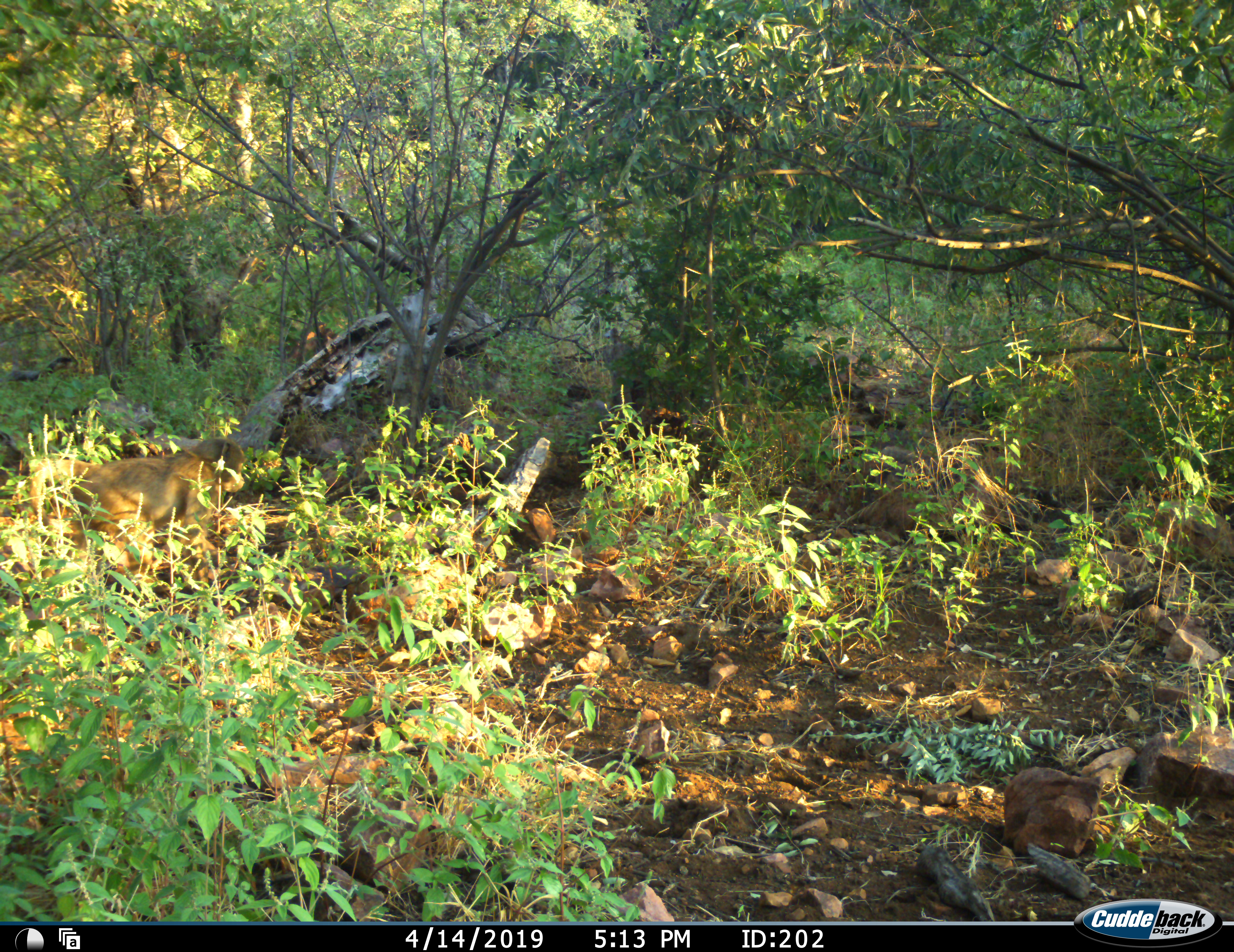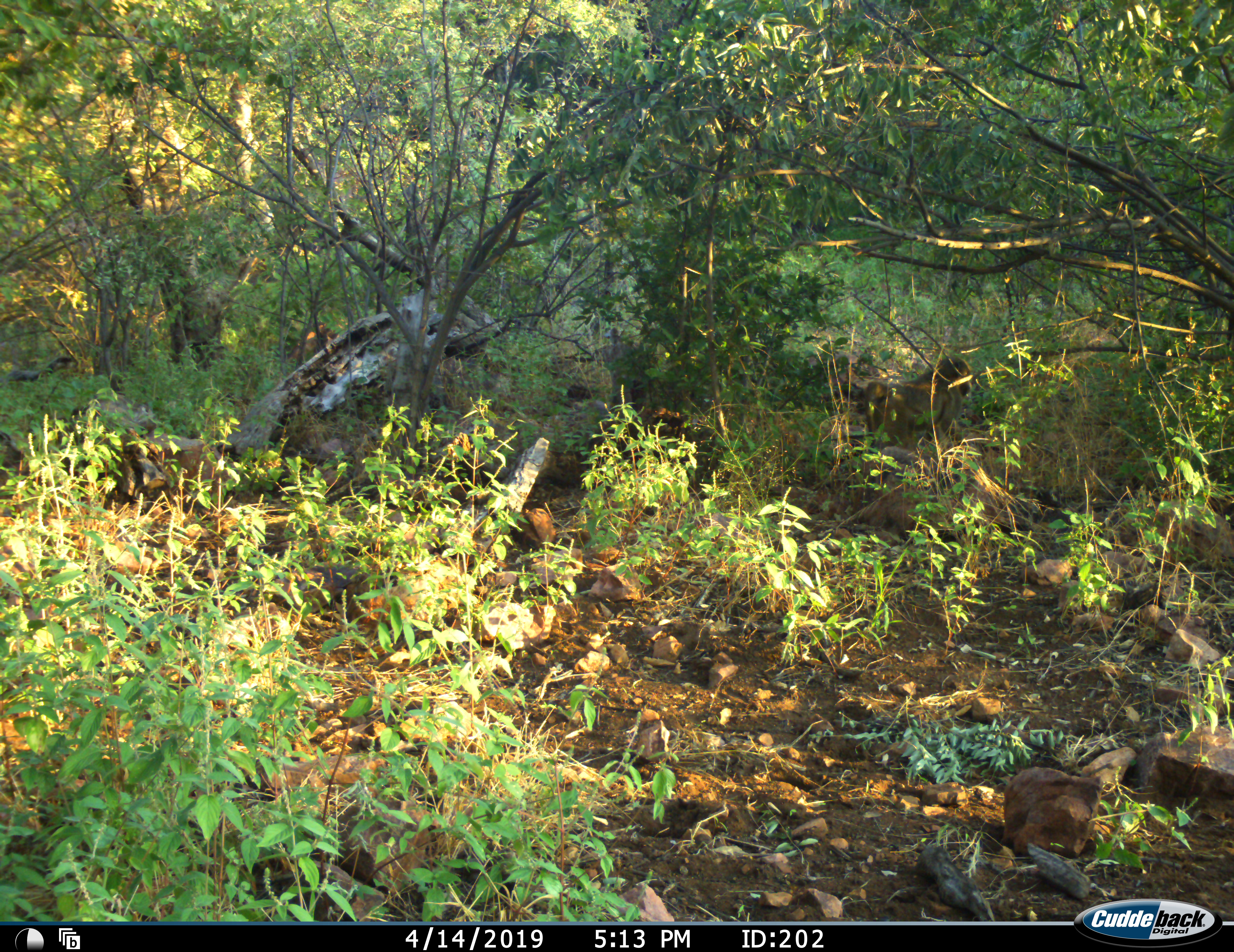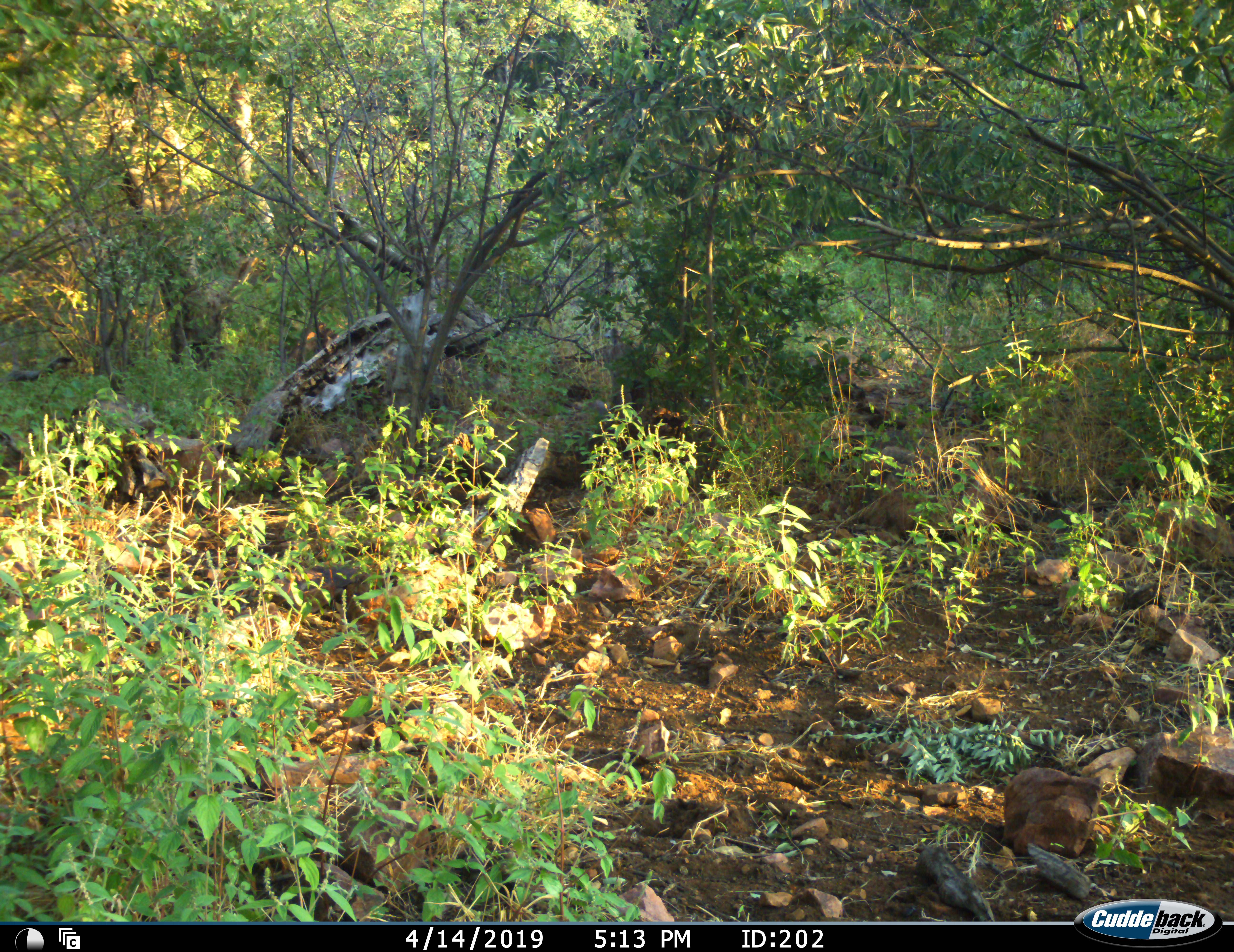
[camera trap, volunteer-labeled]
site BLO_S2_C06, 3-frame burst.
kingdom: Animalia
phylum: Chordata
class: Mammalia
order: Primates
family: Cercopithecidae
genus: Papio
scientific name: Papio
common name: baboon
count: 1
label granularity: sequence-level